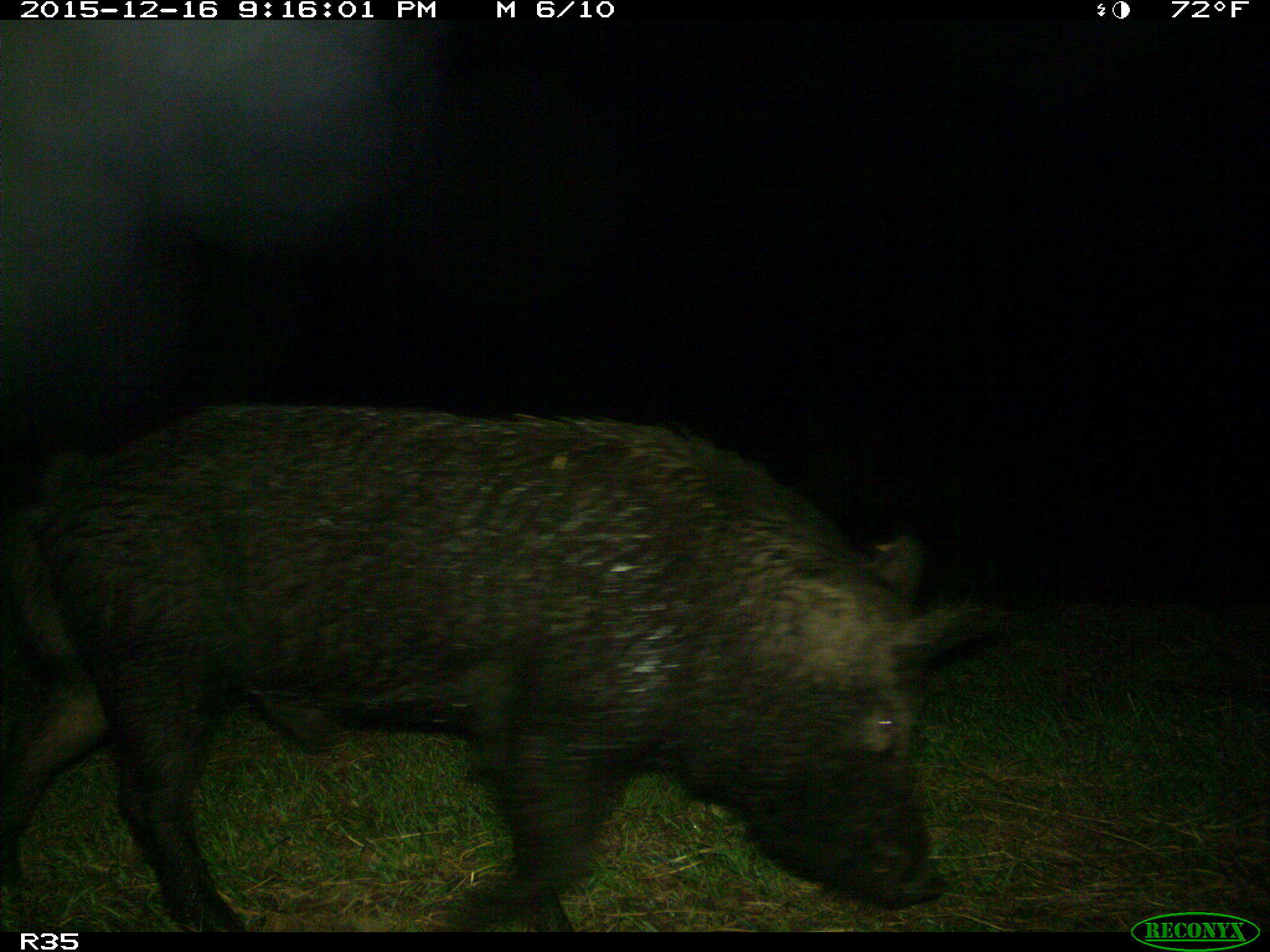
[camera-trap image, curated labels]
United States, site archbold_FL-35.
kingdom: Animalia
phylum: Chordata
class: Mammalia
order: Artiodactyla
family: Suidae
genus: Sus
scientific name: Sus scrofa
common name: wild boar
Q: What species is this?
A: Sus scrofa (wild boar).